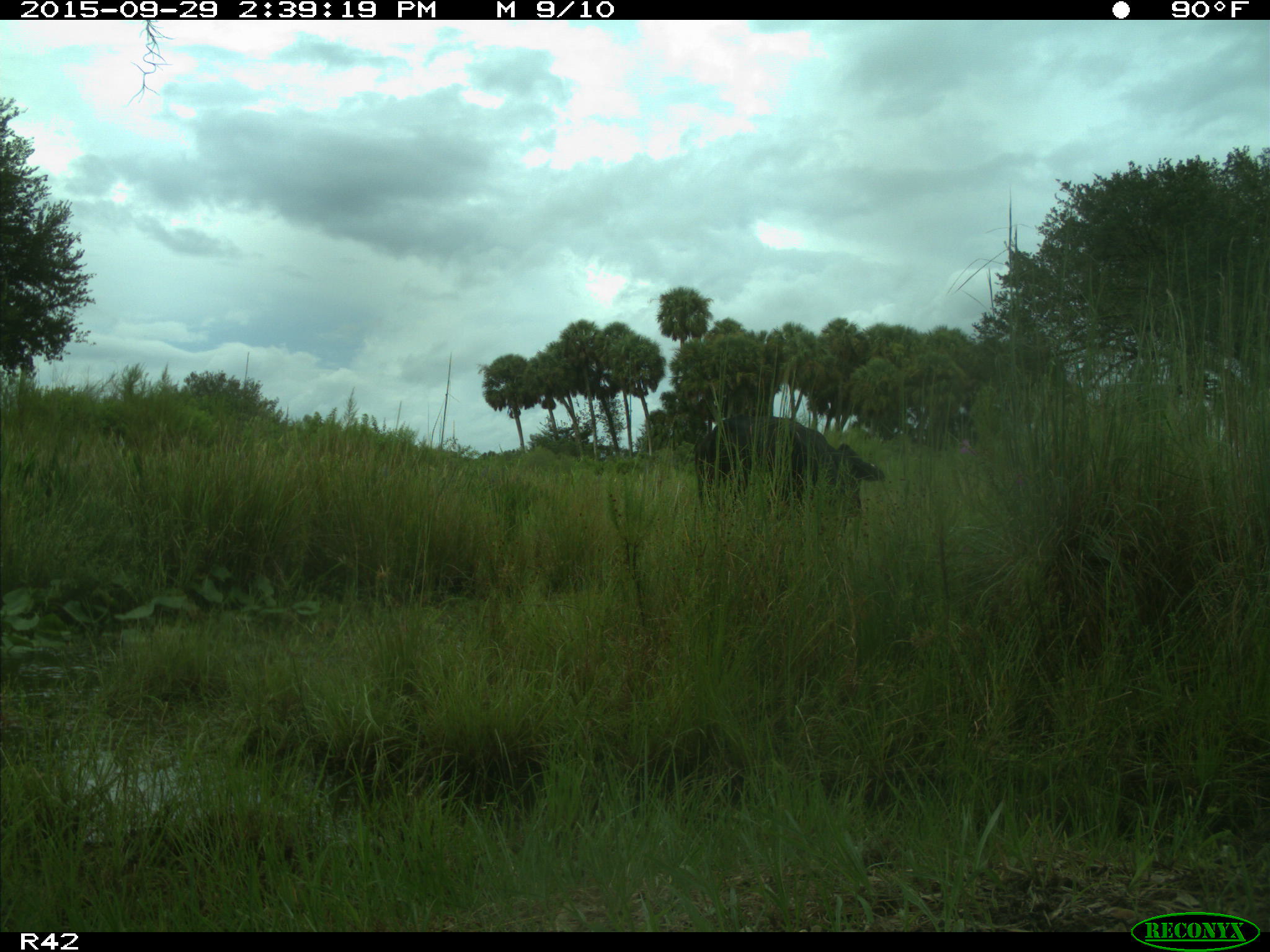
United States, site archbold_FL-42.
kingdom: Animalia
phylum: Chordata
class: Mammalia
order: Artiodactyla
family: Bovidae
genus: Bos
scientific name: Bos taurus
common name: domestic cow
Bos taurus (domestic cow).